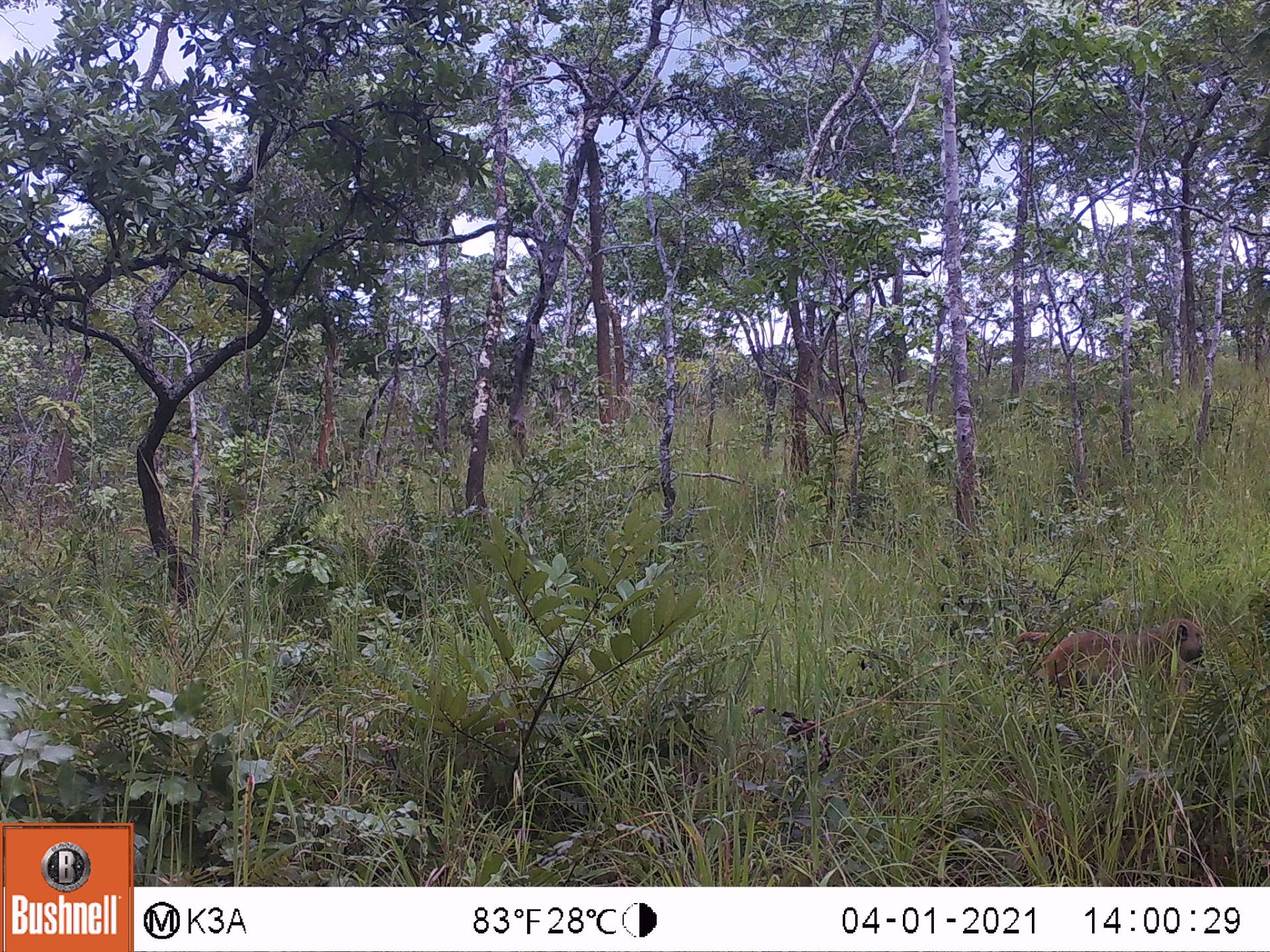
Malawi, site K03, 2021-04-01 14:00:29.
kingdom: Animalia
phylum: Chordata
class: Mammalia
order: Primates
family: Cercopithecidae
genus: Papio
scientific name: Papio cynocephalus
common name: yellow baboon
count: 1